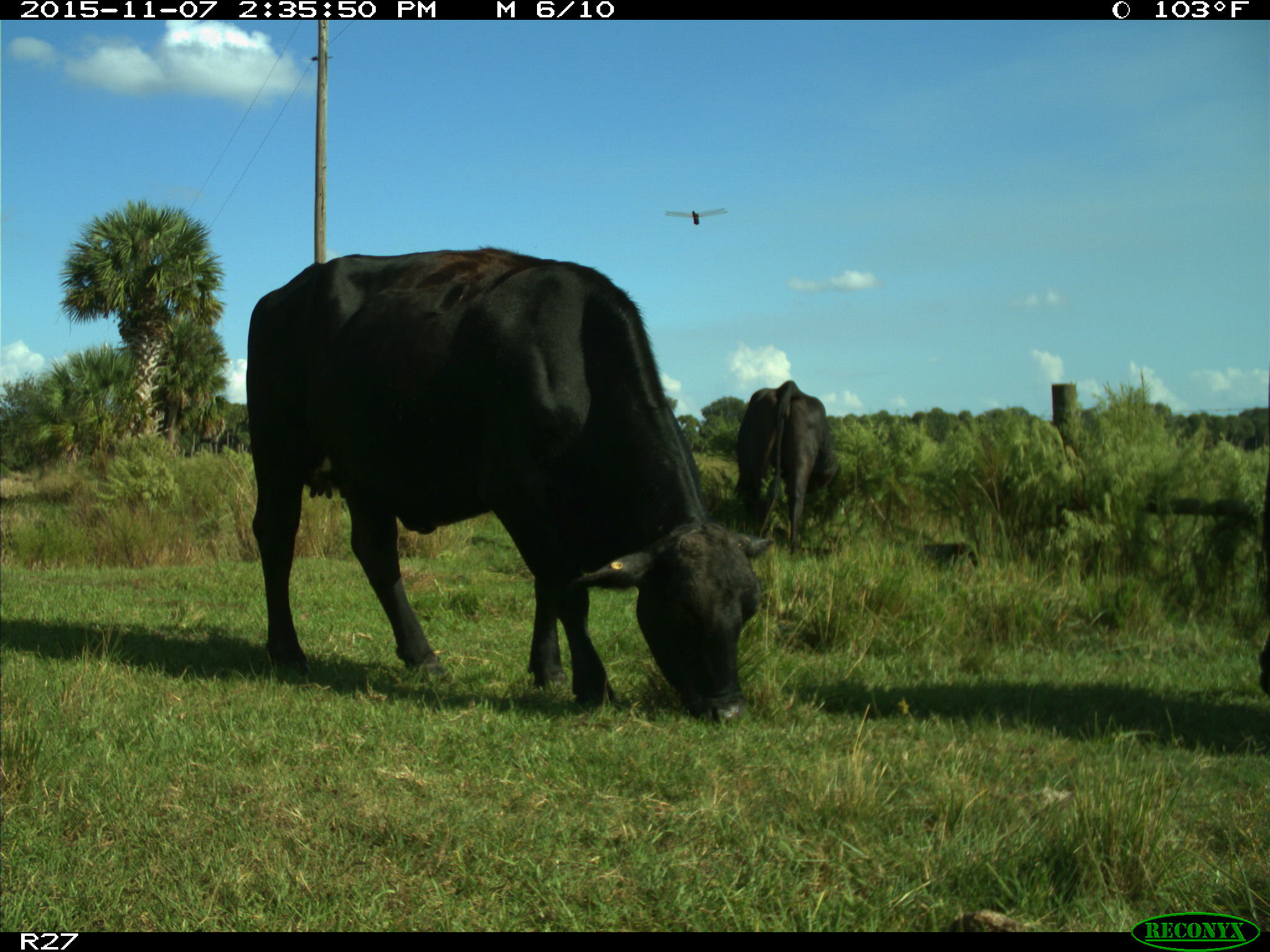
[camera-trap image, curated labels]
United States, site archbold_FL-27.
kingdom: Animalia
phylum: Chordata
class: Mammalia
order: Artiodactyla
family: Bovidae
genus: Bos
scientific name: Bos taurus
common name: domestic cow